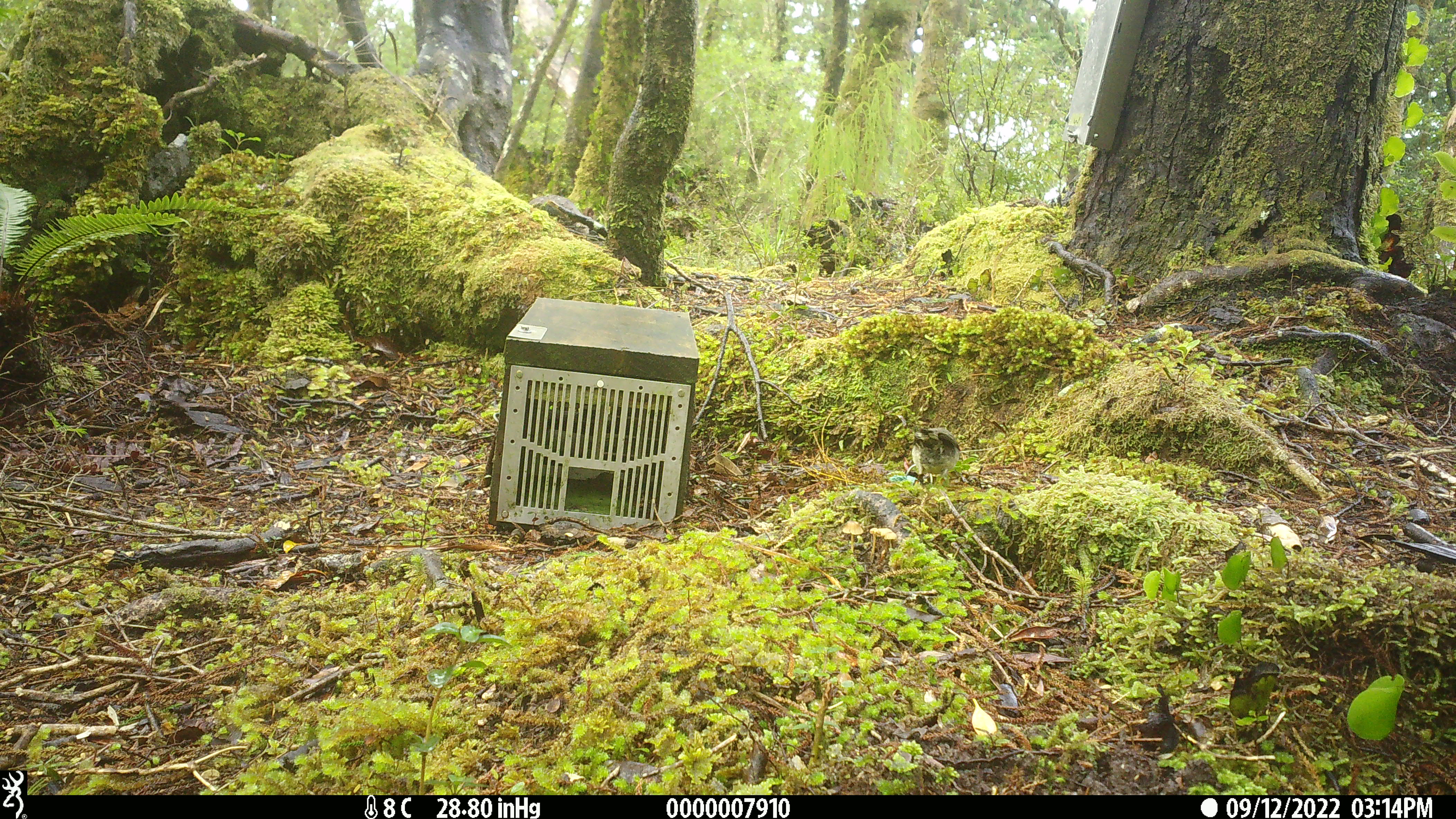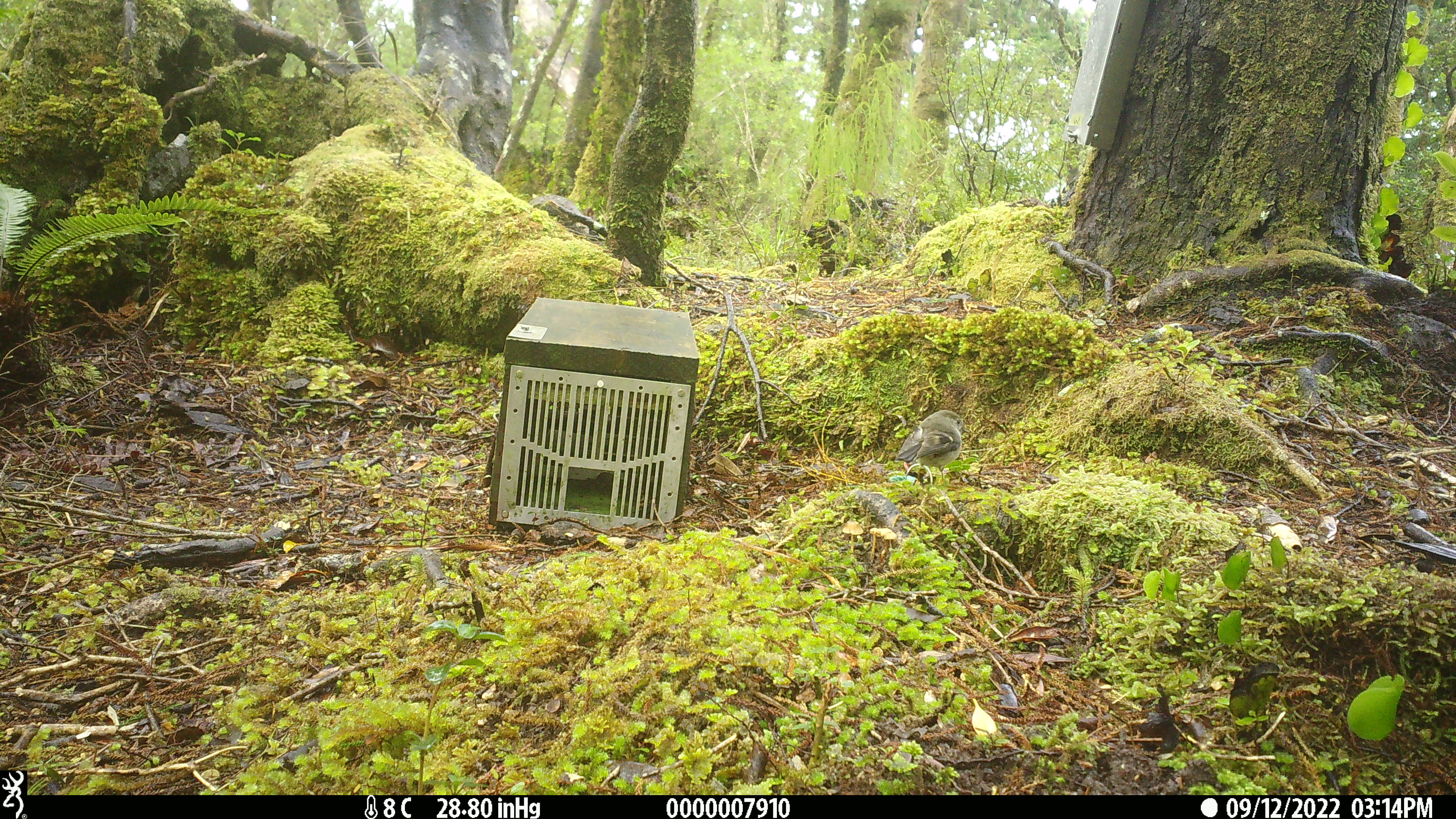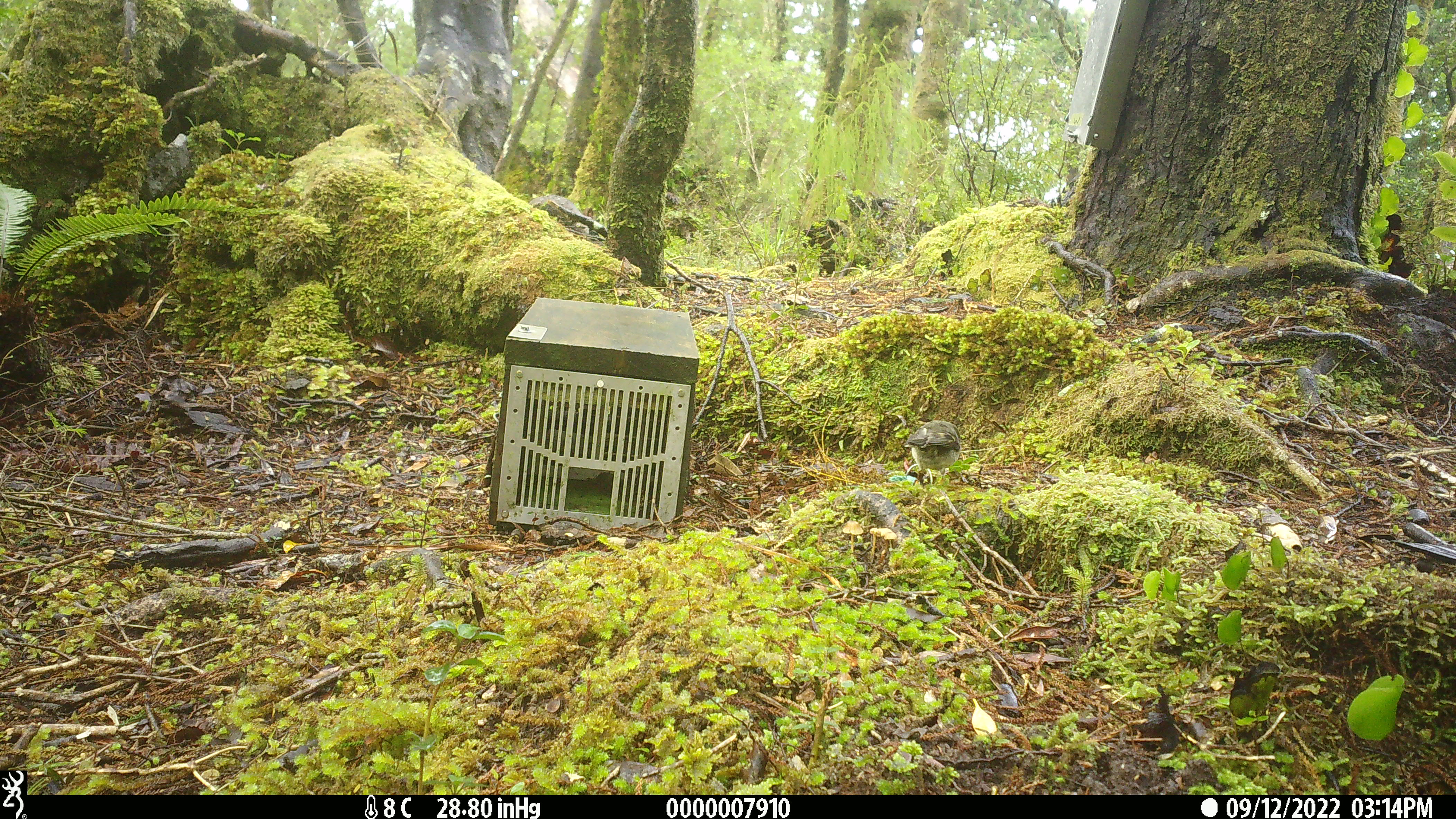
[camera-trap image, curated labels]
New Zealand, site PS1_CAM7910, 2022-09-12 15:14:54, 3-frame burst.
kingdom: Animalia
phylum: Chordata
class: Aves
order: Passeriformes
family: Petroicidae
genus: Petroica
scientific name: Petroica macrocephala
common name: tomtit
Tomtit (Petroica macrocephala).